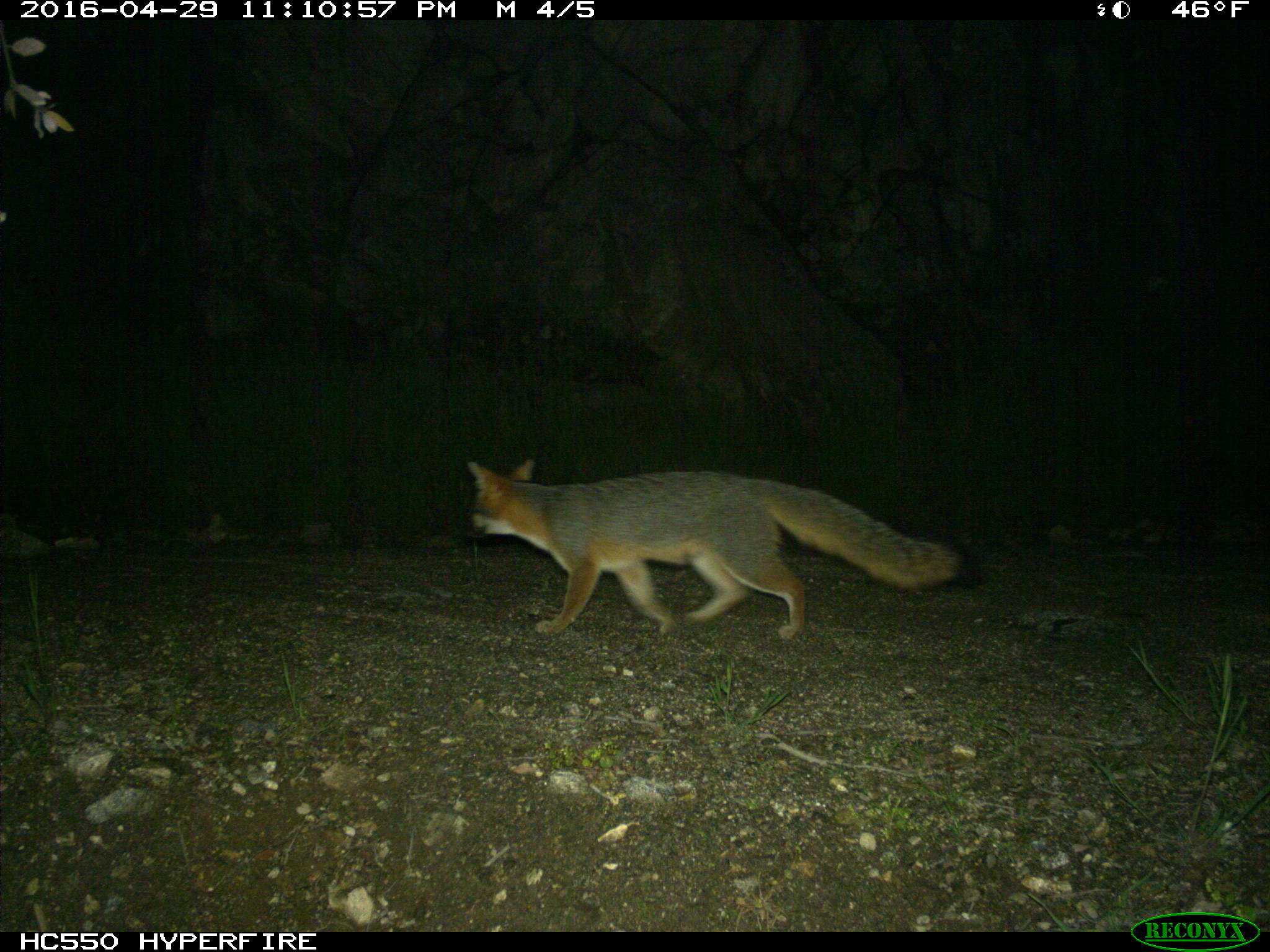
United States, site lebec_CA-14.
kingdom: Animalia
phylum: Chordata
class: Mammalia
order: Carnivora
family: Canidae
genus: Urocyon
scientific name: Urocyon cinereoargenteus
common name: gray fox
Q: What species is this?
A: Urocyon cinereoargenteus (gray fox).